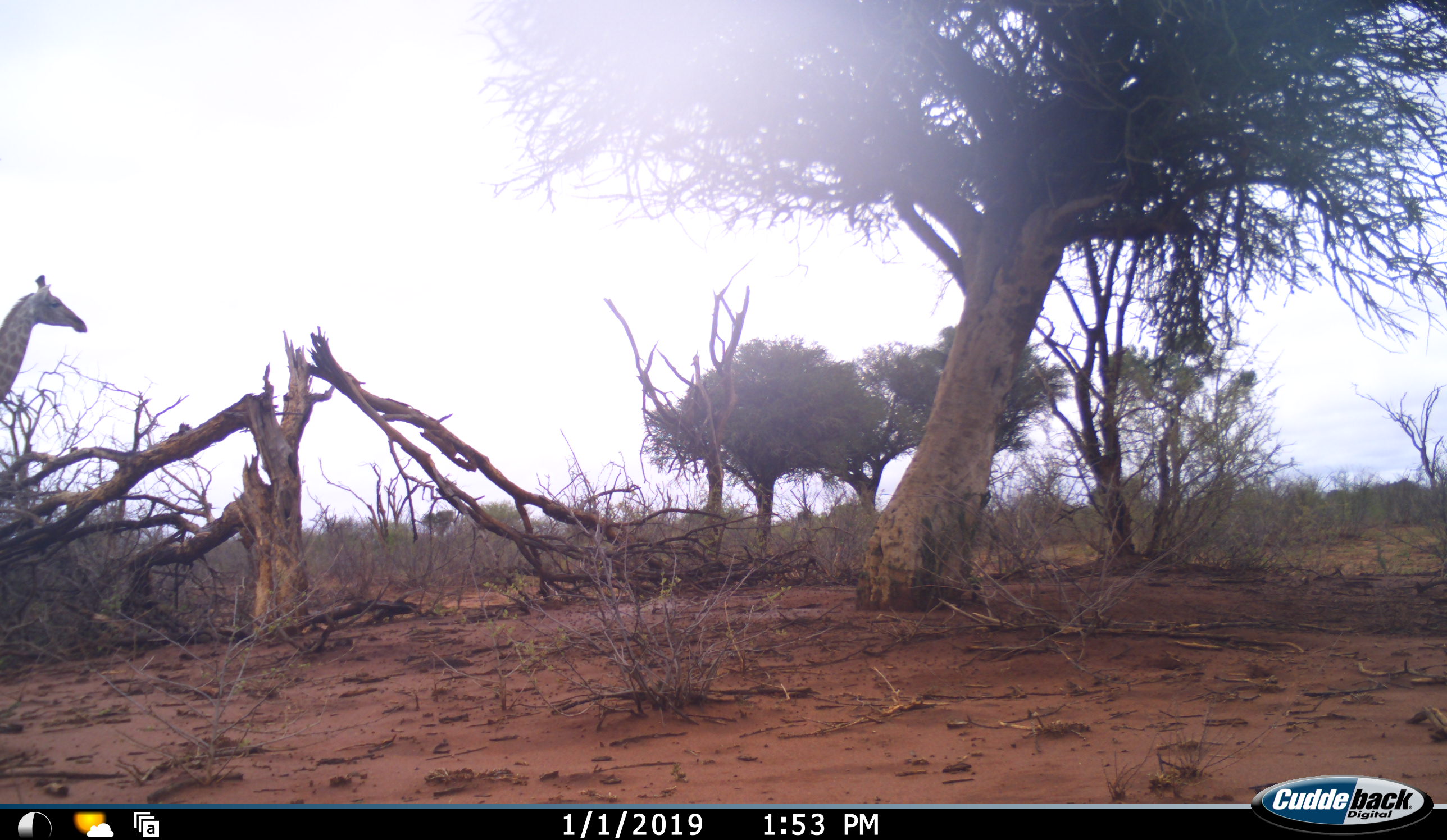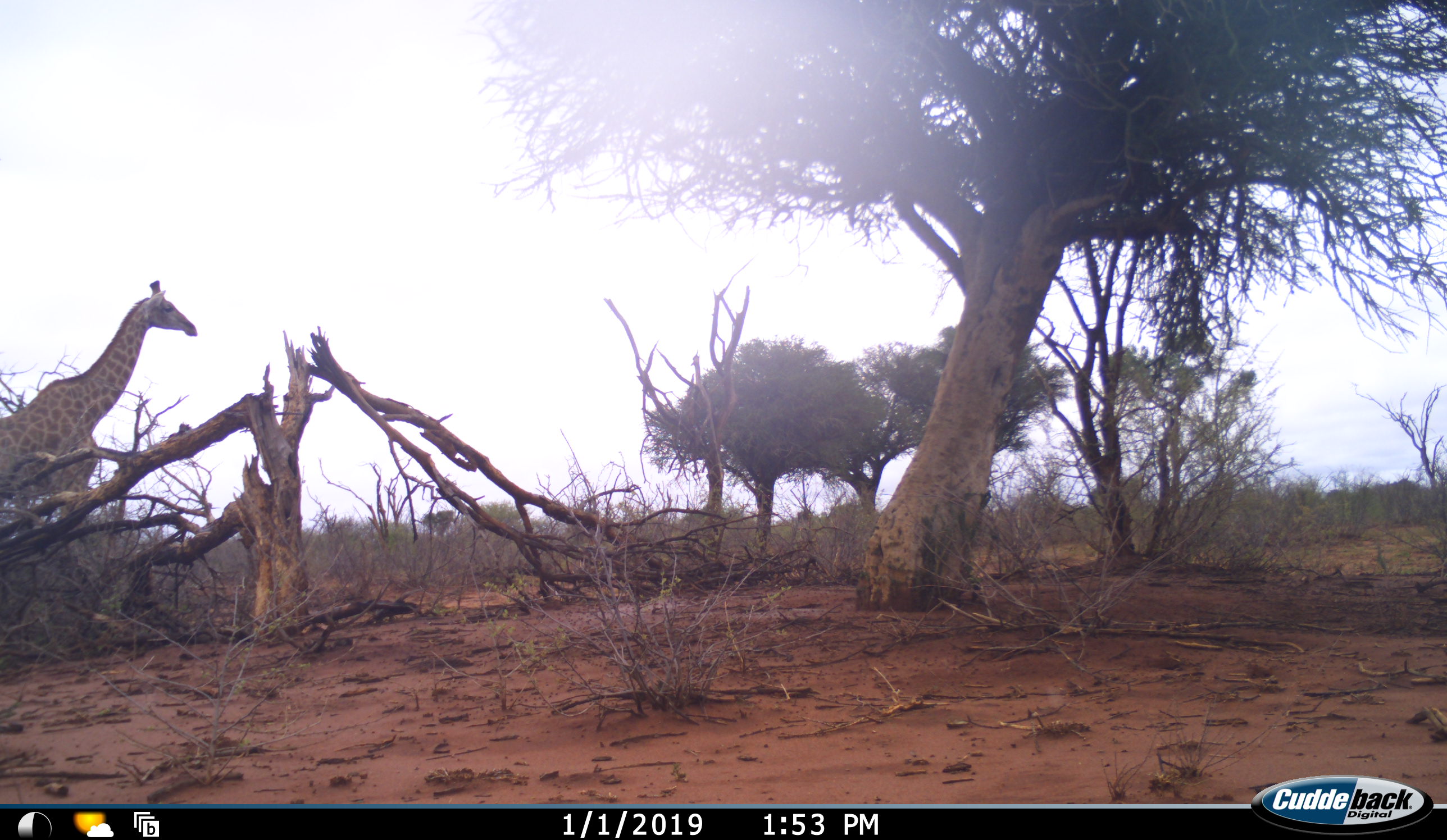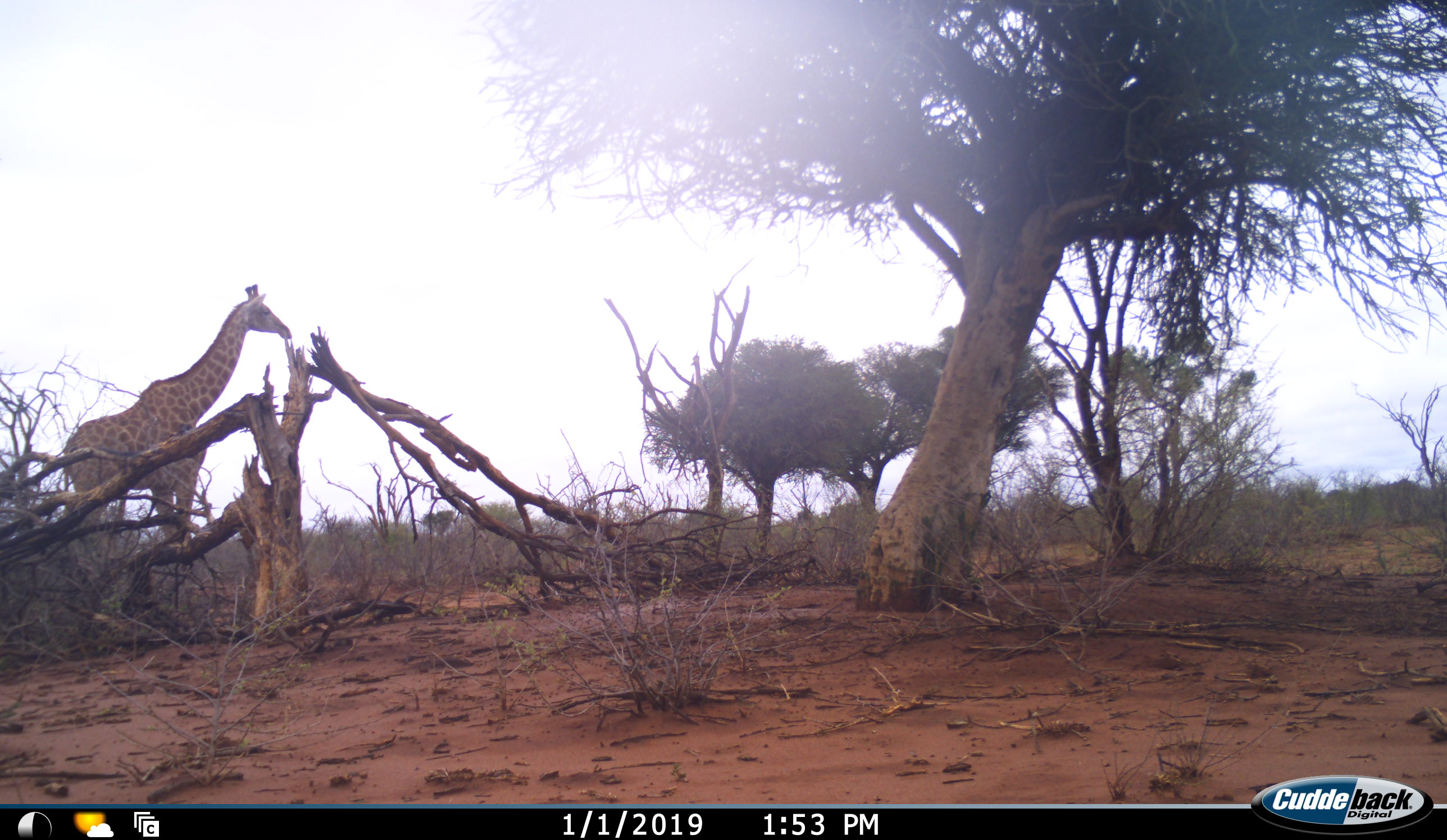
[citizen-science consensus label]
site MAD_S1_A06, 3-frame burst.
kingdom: Animalia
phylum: Chordata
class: Mammalia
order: Artiodactyla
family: Giraffidae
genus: Giraffa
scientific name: Giraffa camelopardalis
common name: giraffe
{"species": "giraffe (Giraffa camelopardalis)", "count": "1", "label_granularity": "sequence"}